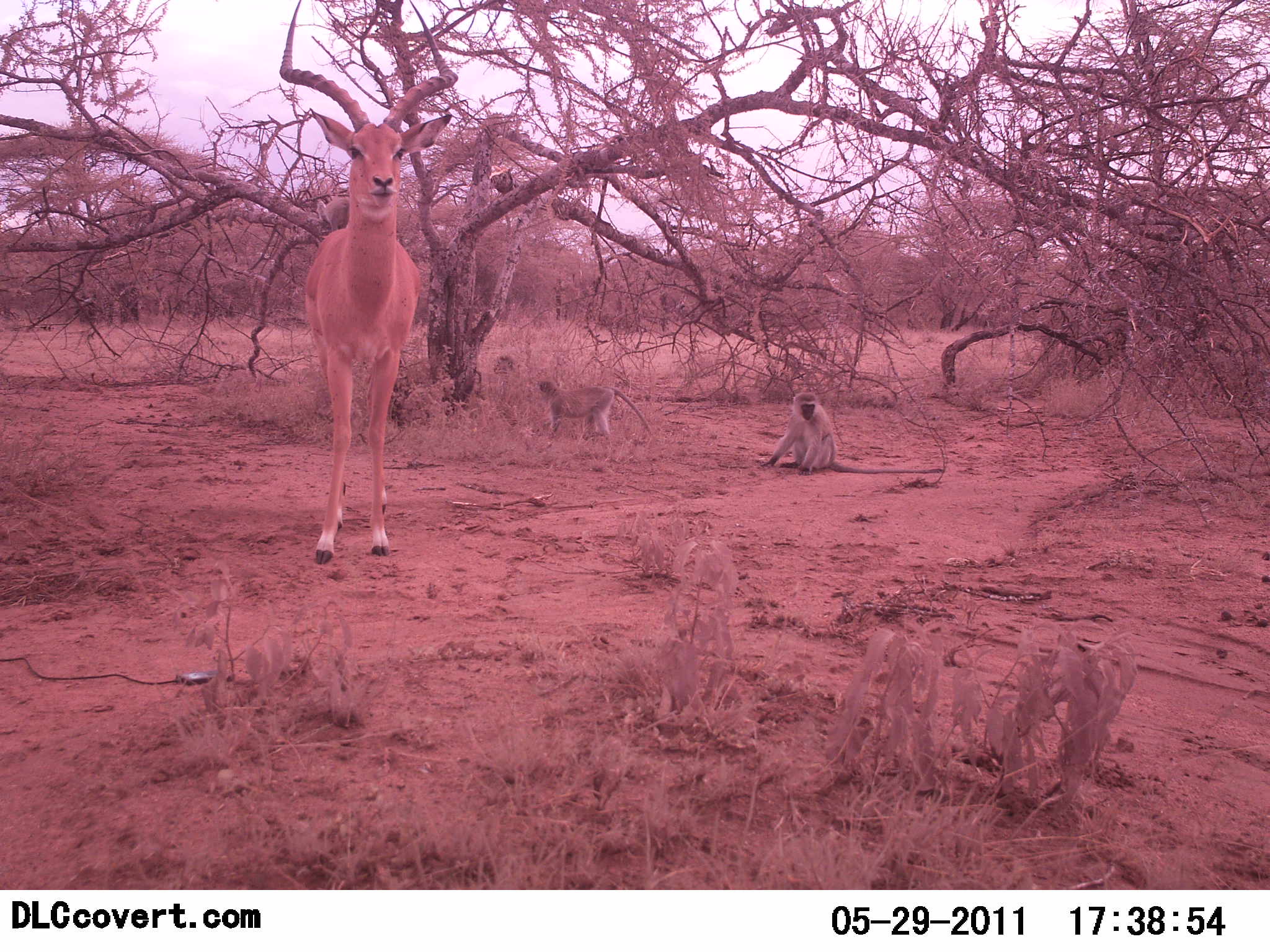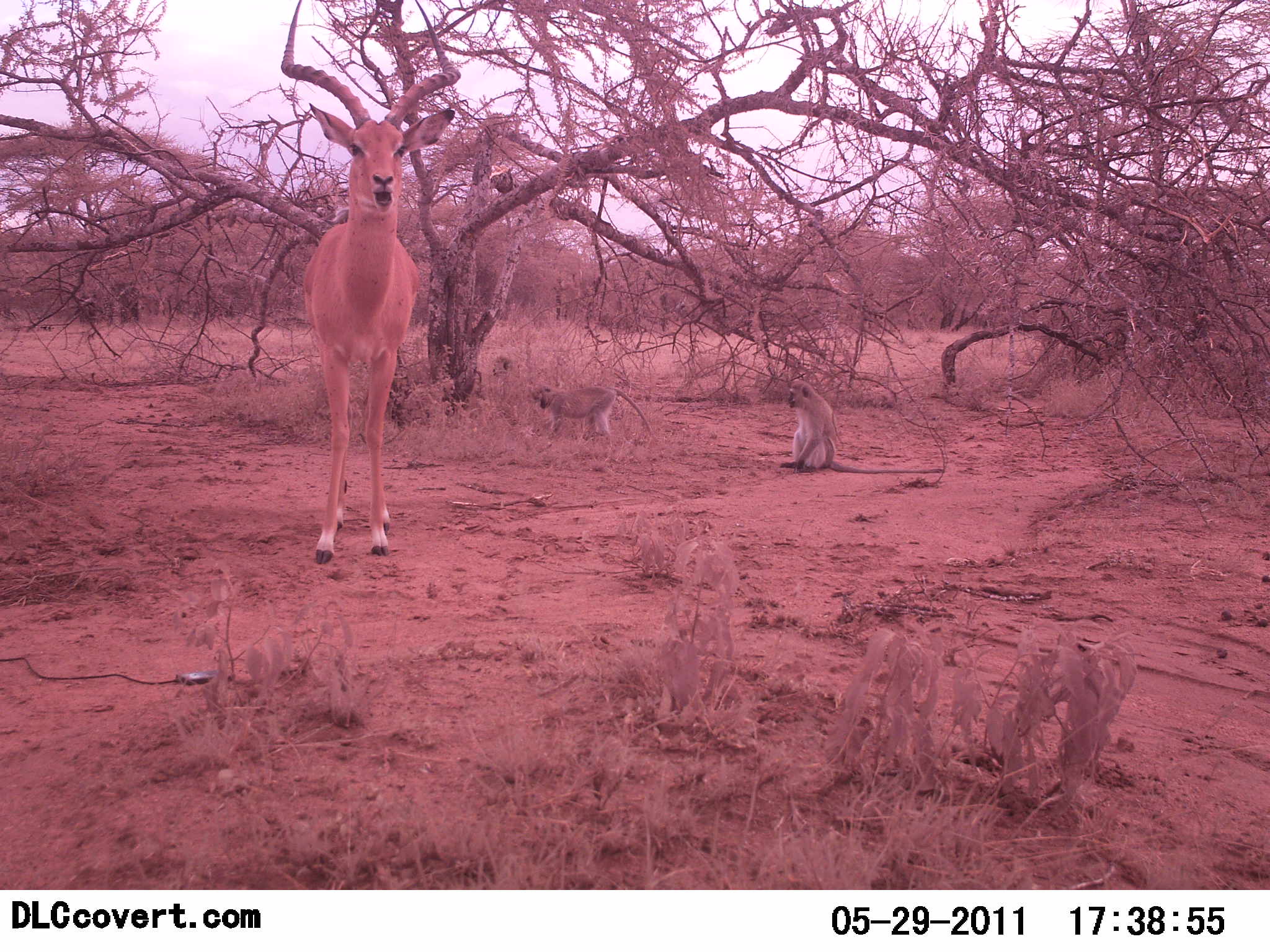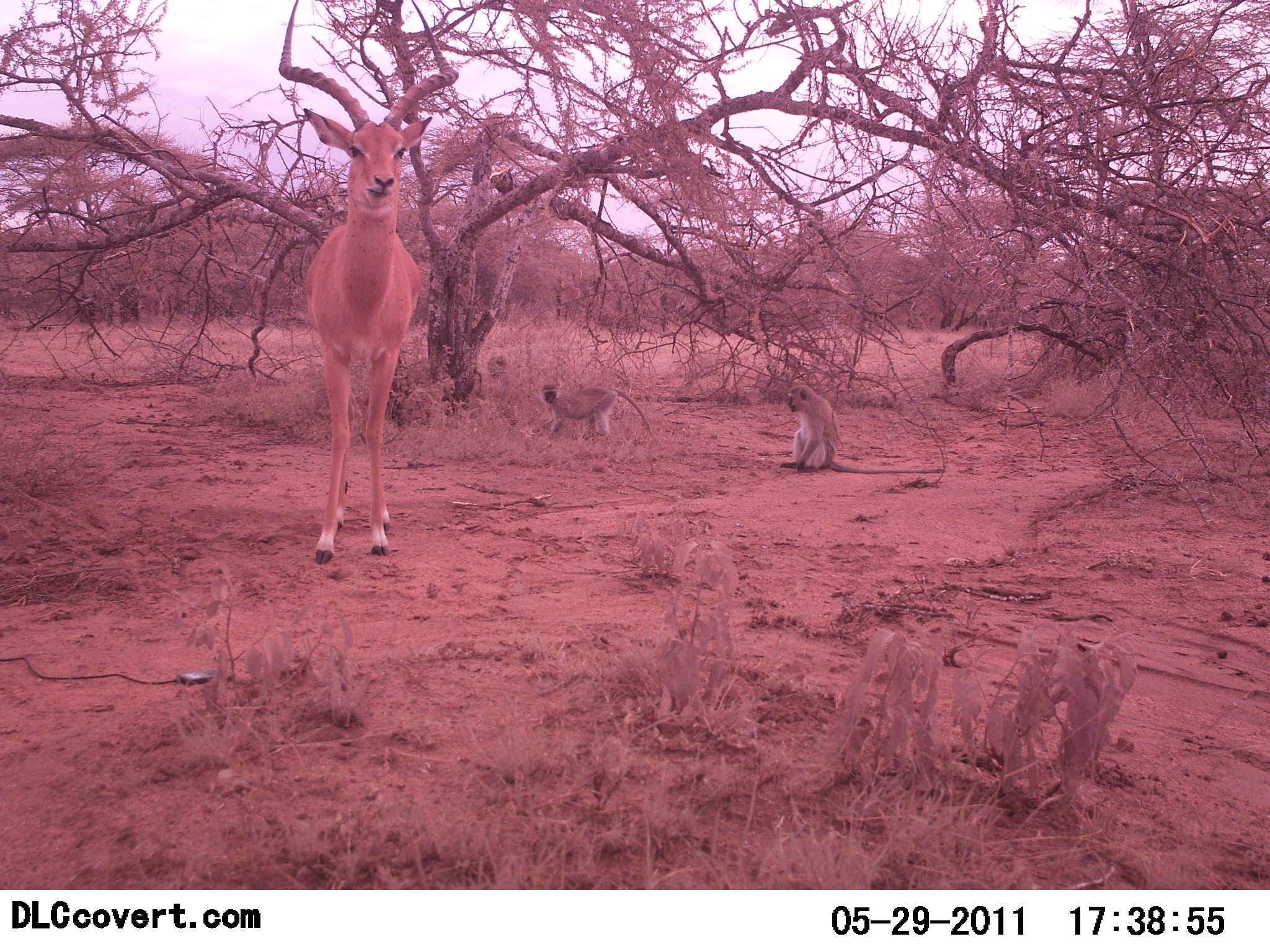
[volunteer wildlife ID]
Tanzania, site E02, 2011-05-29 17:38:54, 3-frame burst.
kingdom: Animalia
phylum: Chordata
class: Mammalia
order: Artiodactyla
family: Bovidae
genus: Aepyceros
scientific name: Aepyceros melampus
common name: impala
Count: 1.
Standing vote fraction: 94%.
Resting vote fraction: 0%.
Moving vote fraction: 0%.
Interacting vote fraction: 0%.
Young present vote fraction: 0%.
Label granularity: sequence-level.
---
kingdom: Animalia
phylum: Chordata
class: Mammalia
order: Primates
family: Cercopithecidae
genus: Chlorocebus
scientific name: Chlorocebus pygerythrus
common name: vervet monkey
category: monkeyvervet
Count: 3.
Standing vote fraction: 36%.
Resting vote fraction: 79%.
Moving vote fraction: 36%.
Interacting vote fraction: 0%.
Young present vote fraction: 0%.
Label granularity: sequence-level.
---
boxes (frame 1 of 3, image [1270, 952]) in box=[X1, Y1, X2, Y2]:
animal: box=[278, 0, 457, 566]; box=[759, 391, 946, 477]; box=[536, 376, 657, 438]; box=[489, 355, 542, 425]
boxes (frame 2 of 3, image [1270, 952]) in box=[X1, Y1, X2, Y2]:
animal: box=[278, 1, 463, 563]; box=[779, 380, 944, 476]; box=[531, 386, 658, 440]; box=[489, 353, 528, 416]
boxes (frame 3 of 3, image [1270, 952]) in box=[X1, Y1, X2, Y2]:
animal: box=[279, 0, 458, 566]; box=[778, 384, 943, 476]; box=[539, 380, 658, 439]; box=[487, 353, 527, 411]